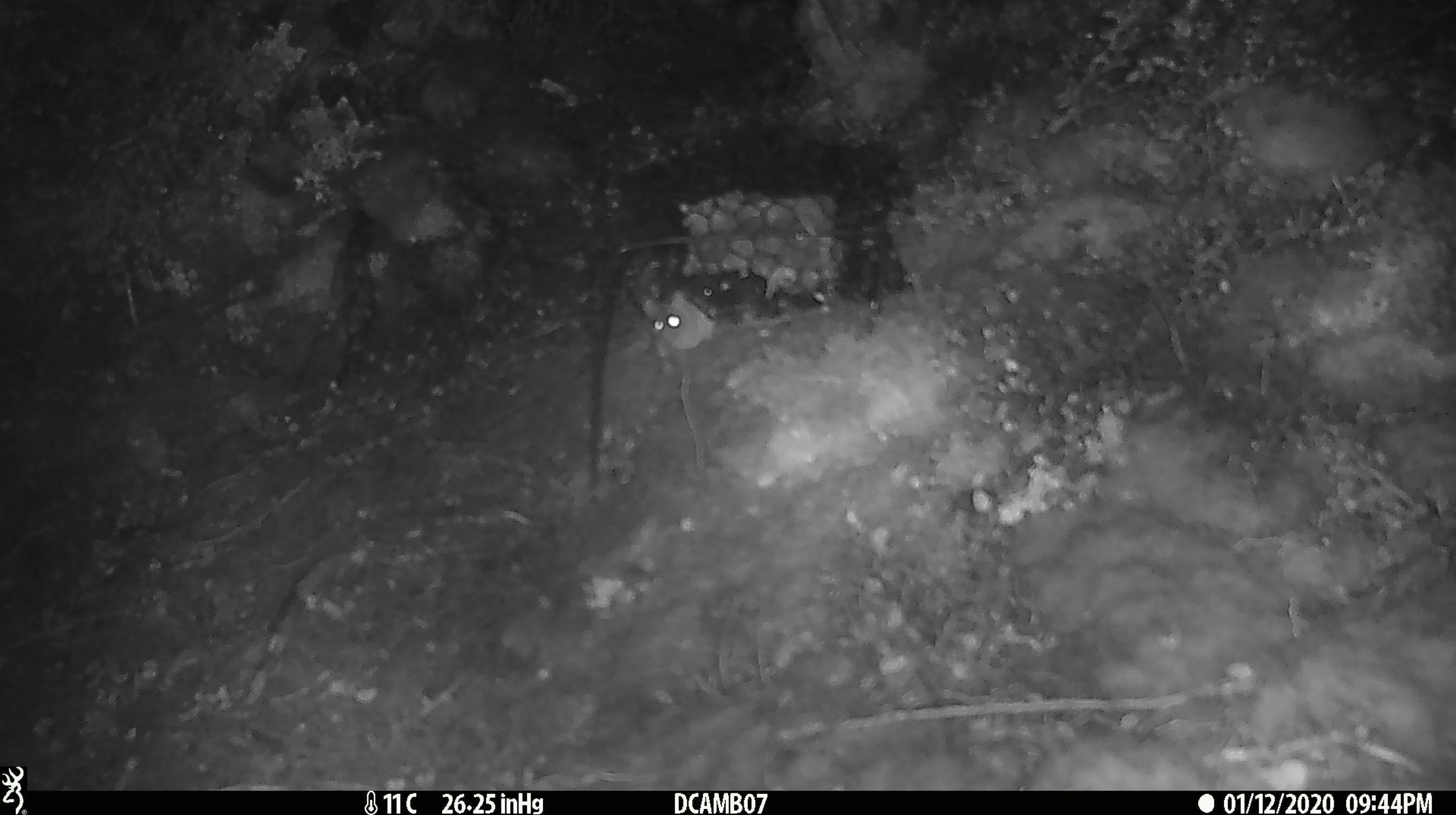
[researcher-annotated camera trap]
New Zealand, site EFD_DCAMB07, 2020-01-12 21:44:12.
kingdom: Animalia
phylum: Chordata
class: Mammalia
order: Rodentia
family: Muridae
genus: Mus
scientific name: Mus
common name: mouse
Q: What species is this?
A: Mouse (Mus).